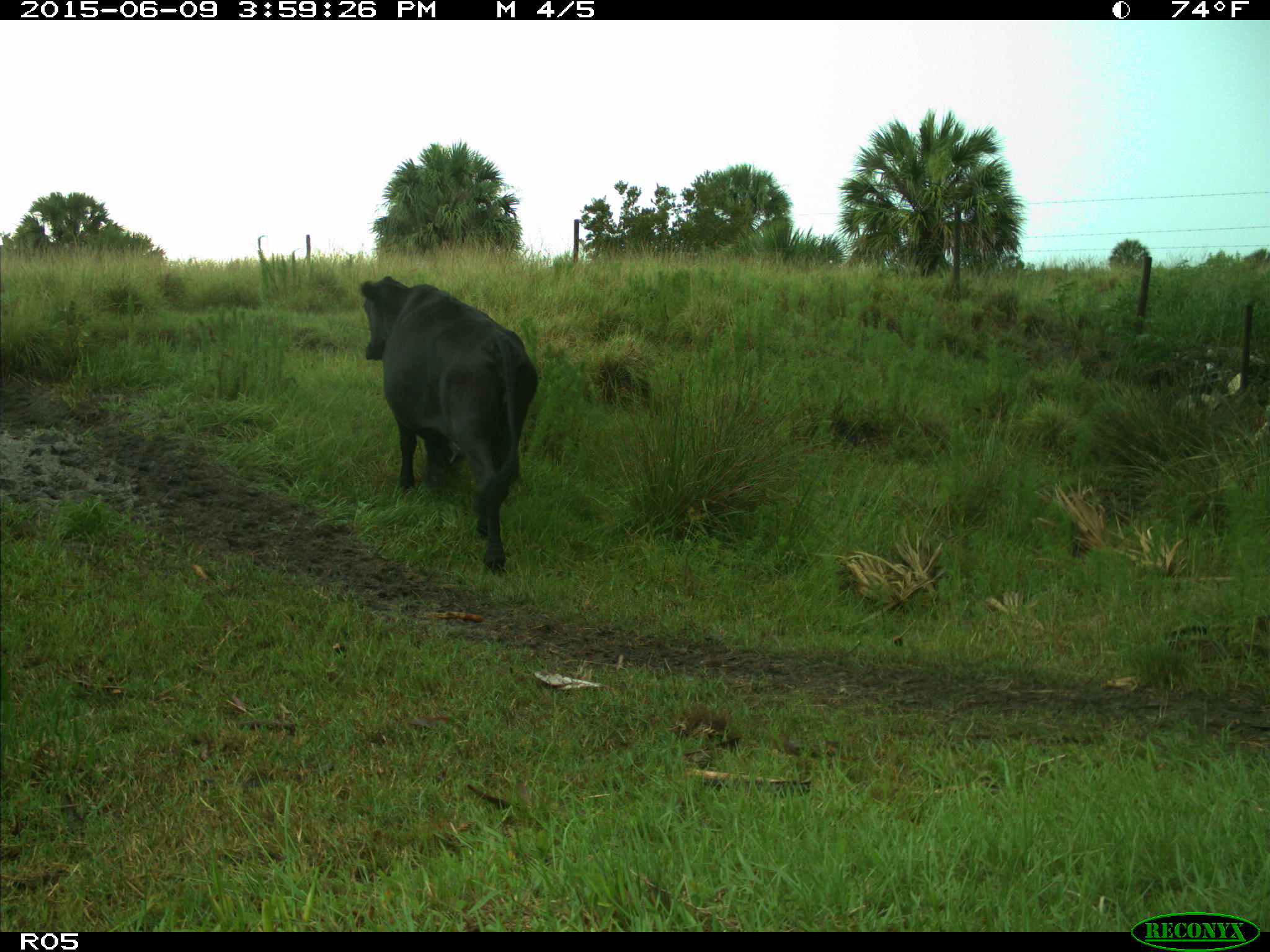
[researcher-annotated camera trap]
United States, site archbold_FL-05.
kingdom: Animalia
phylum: Chordata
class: Mammalia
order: Artiodactyla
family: Bovidae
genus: Bos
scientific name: Bos taurus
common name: domestic cow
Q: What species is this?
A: Bos taurus (domestic cow).